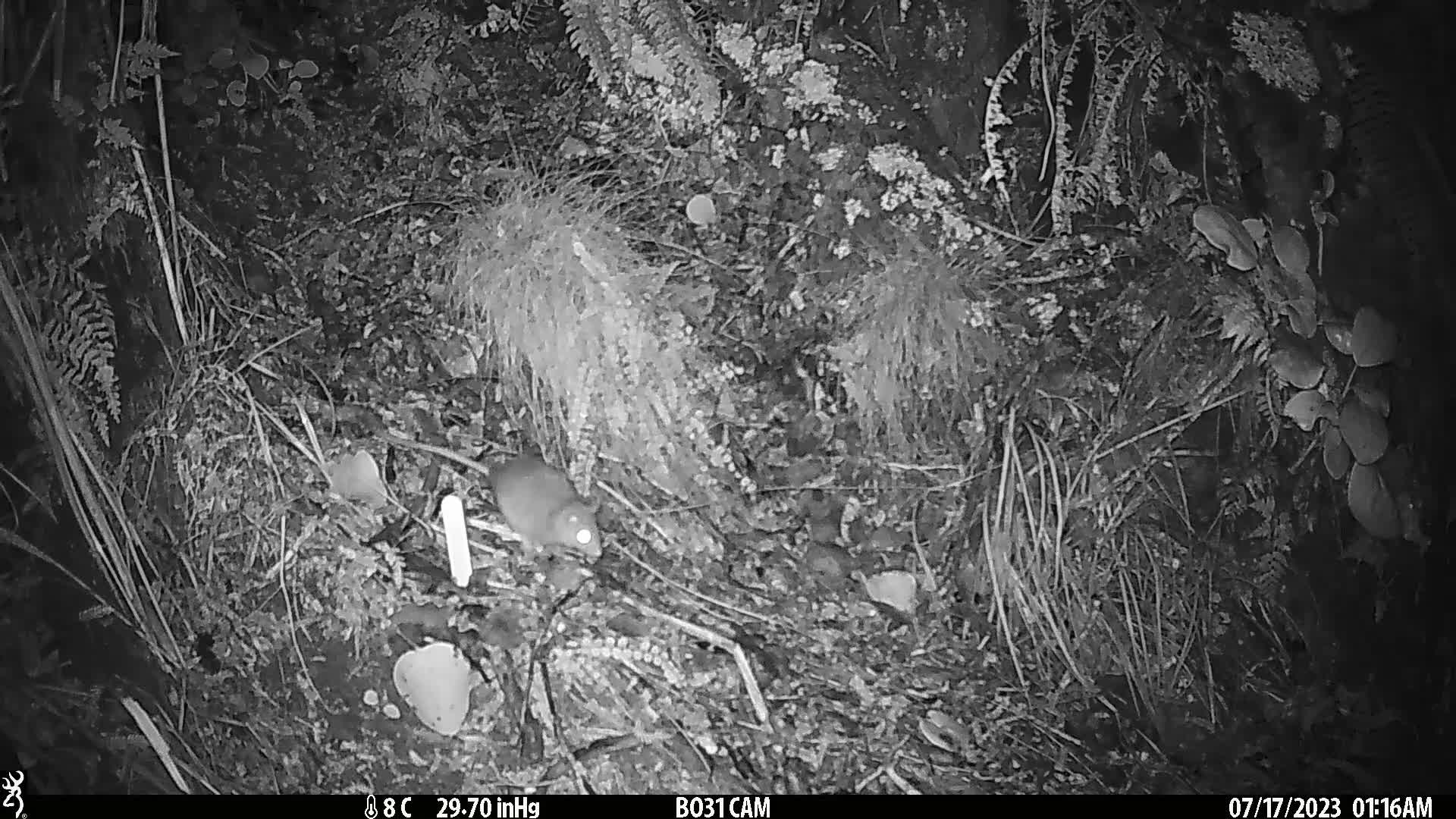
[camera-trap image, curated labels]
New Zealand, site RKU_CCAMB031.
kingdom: Animalia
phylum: Chordata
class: Mammalia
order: Rodentia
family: Muridae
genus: Rattus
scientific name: Rattus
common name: rat